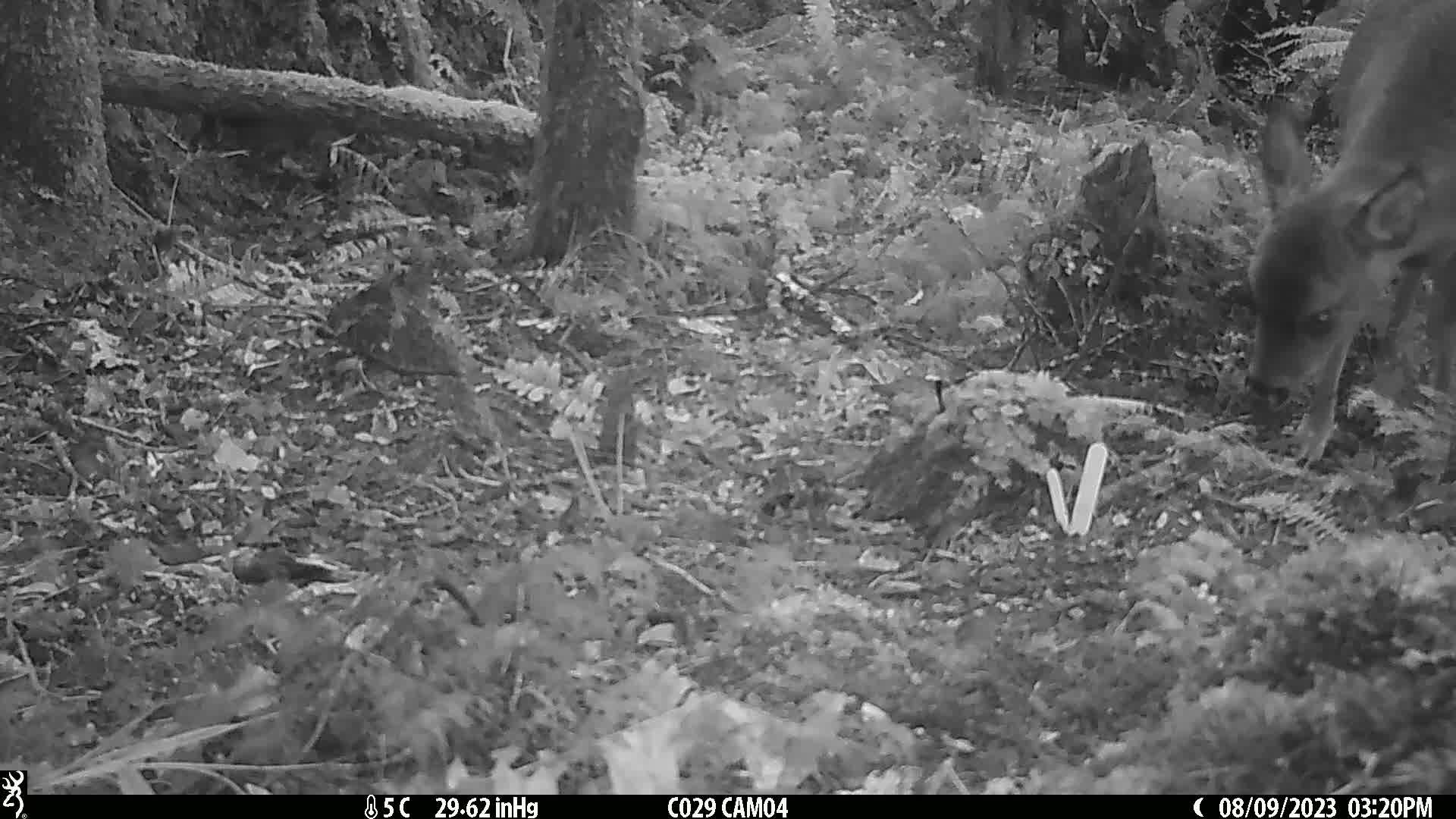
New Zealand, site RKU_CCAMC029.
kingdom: Animalia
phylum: Chordata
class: Mammalia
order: Artiodactyla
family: Cervidae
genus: Odocoileus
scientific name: Odocoileus virginianus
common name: white-tailed deer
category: white tailed deer